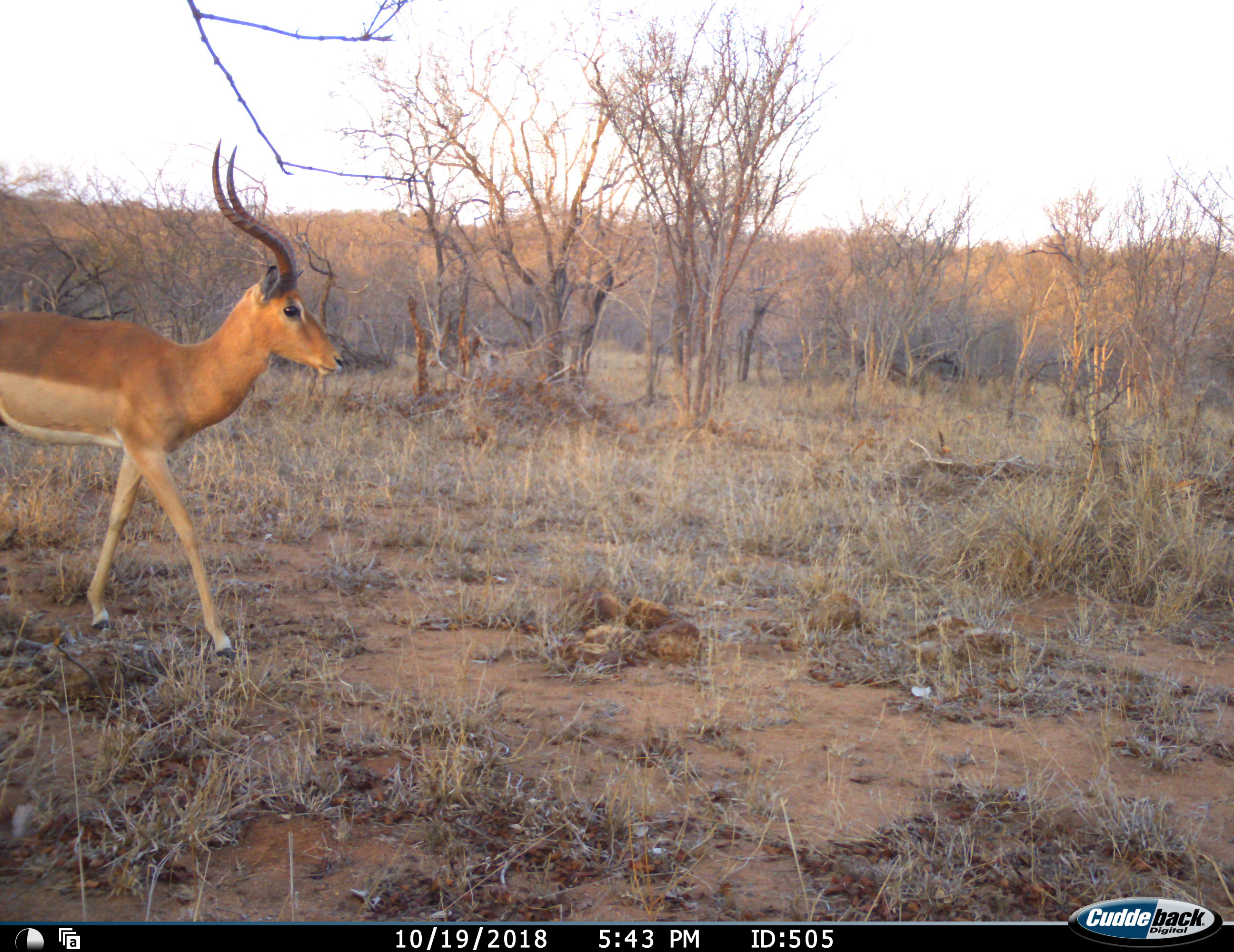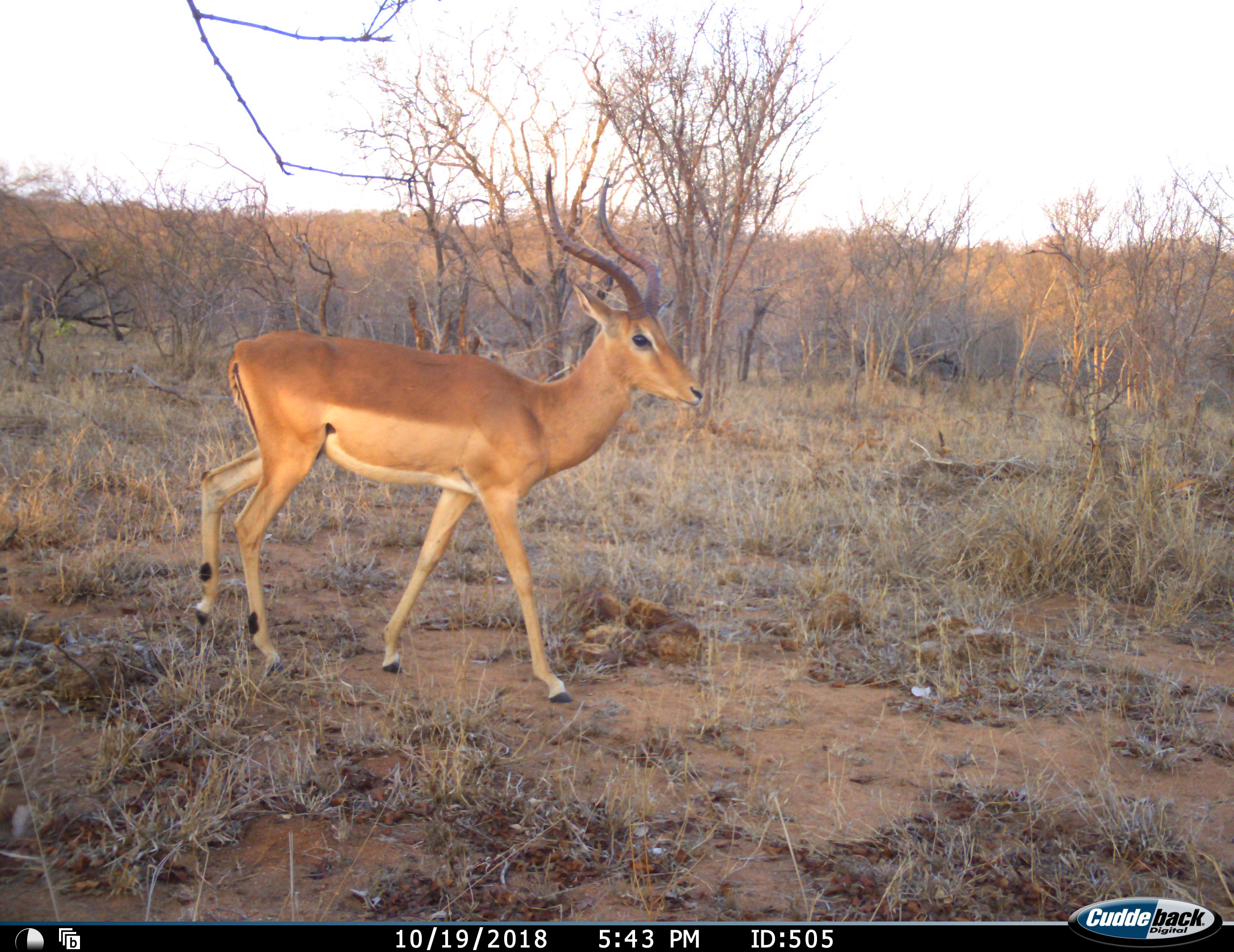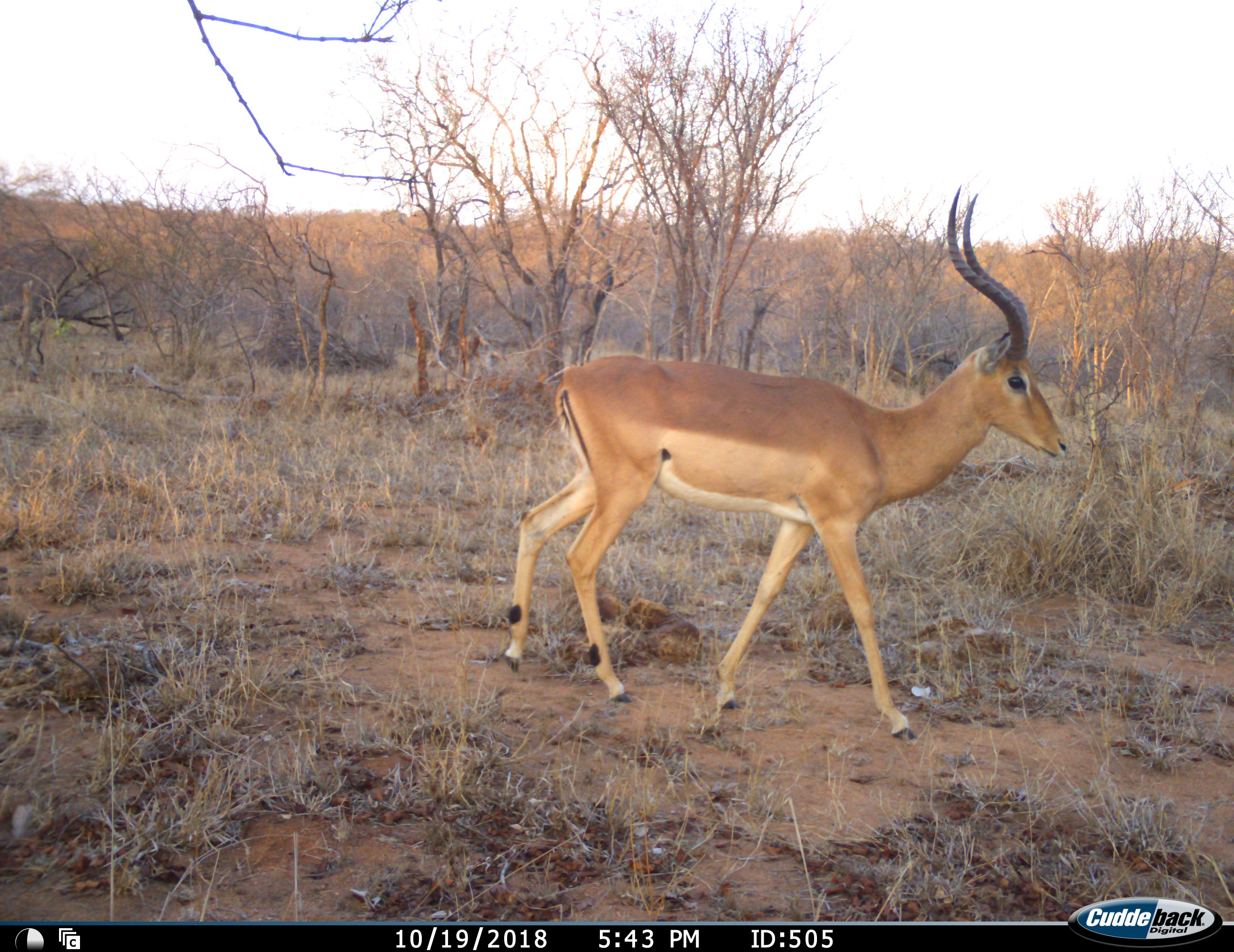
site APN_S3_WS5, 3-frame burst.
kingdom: Animalia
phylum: Chordata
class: Mammalia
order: Artiodactyla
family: Bovidae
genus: Aepyceros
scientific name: Aepyceros melampus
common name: impala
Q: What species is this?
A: Impala (Aepyceros melampus).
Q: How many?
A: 1.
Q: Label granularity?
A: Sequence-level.